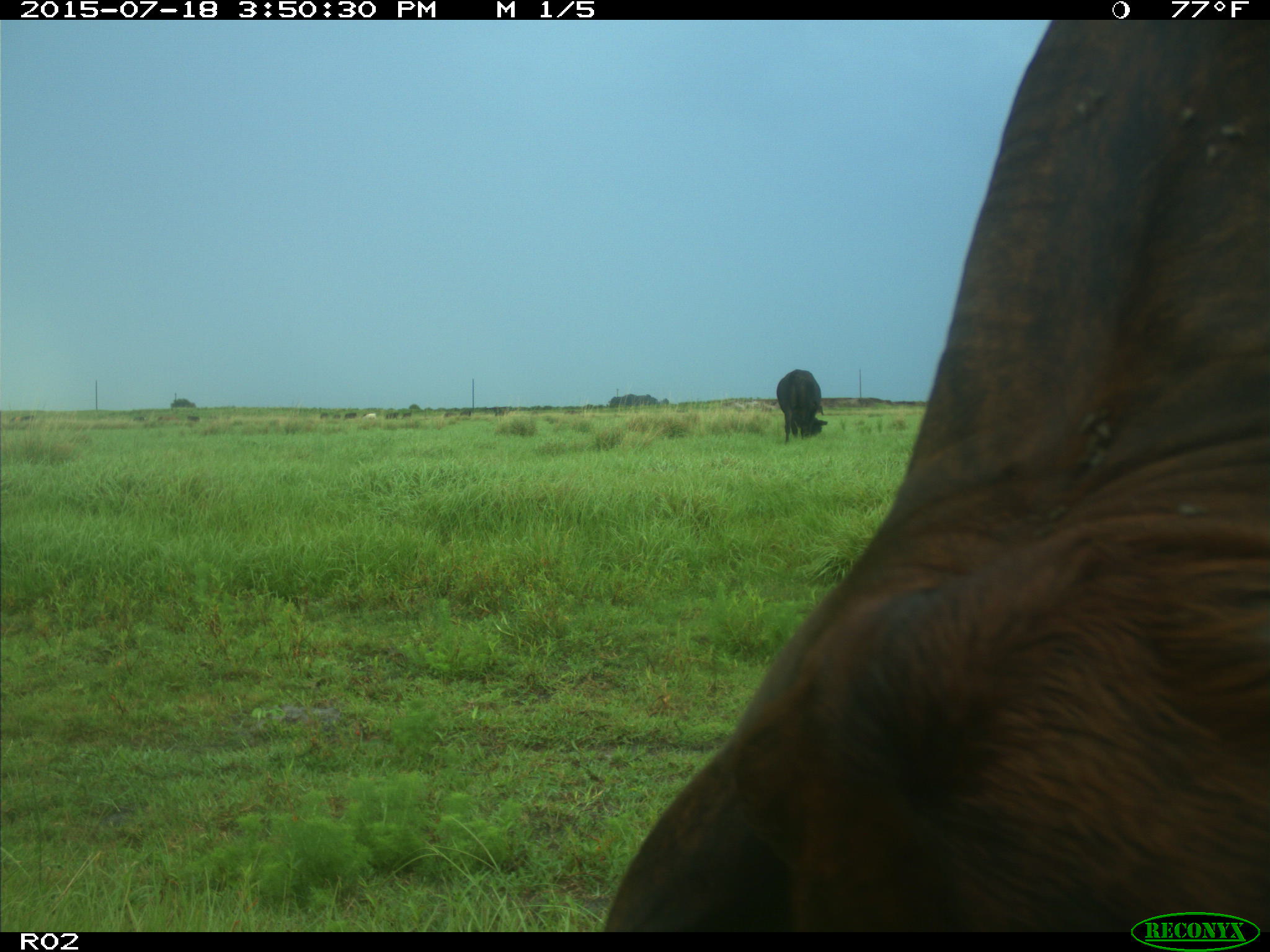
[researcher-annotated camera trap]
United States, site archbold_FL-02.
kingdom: Animalia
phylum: Chordata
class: Mammalia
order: Artiodactyla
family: Bovidae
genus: Bos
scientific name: Bos taurus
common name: domestic cow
Bos taurus (domestic cow).